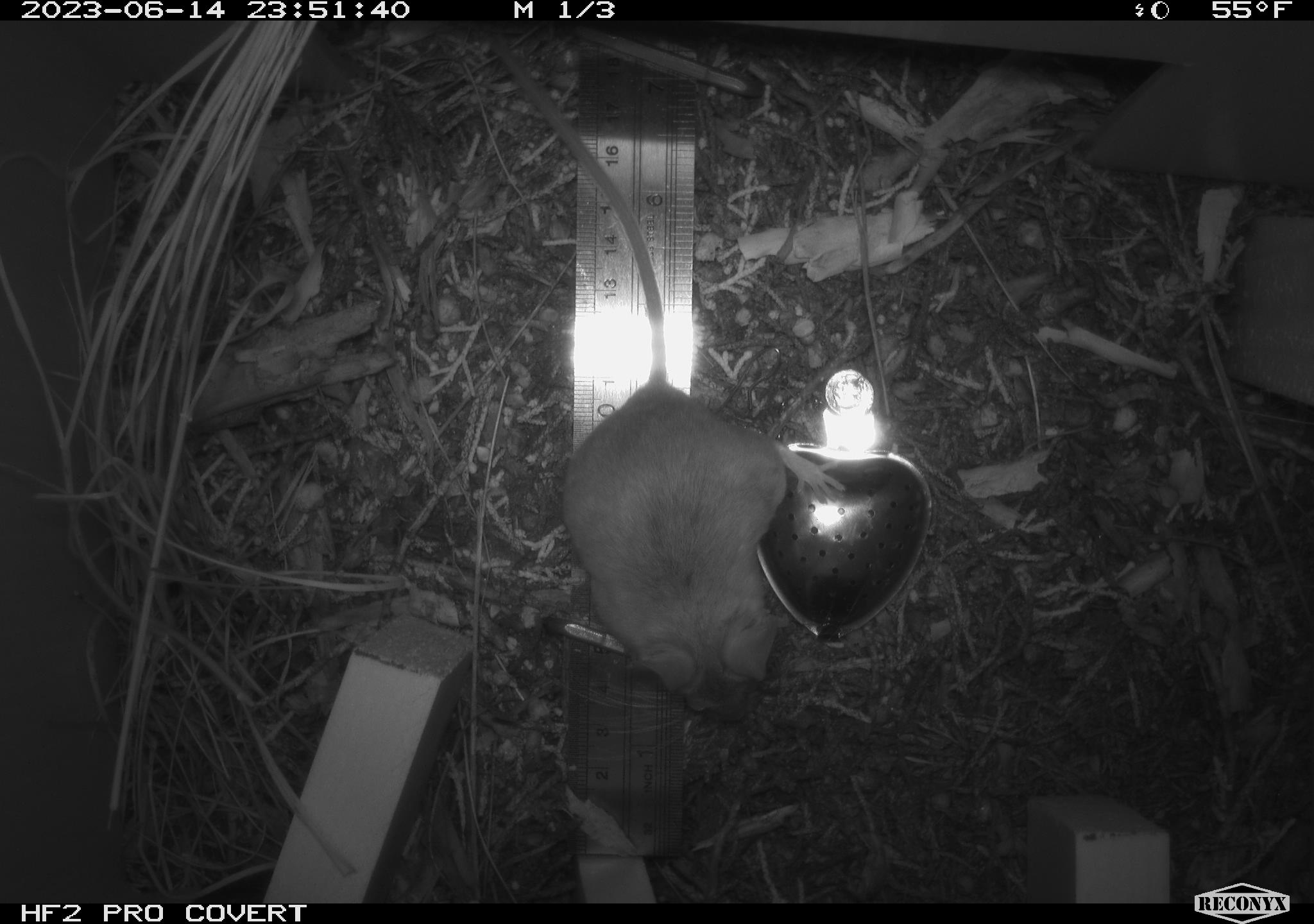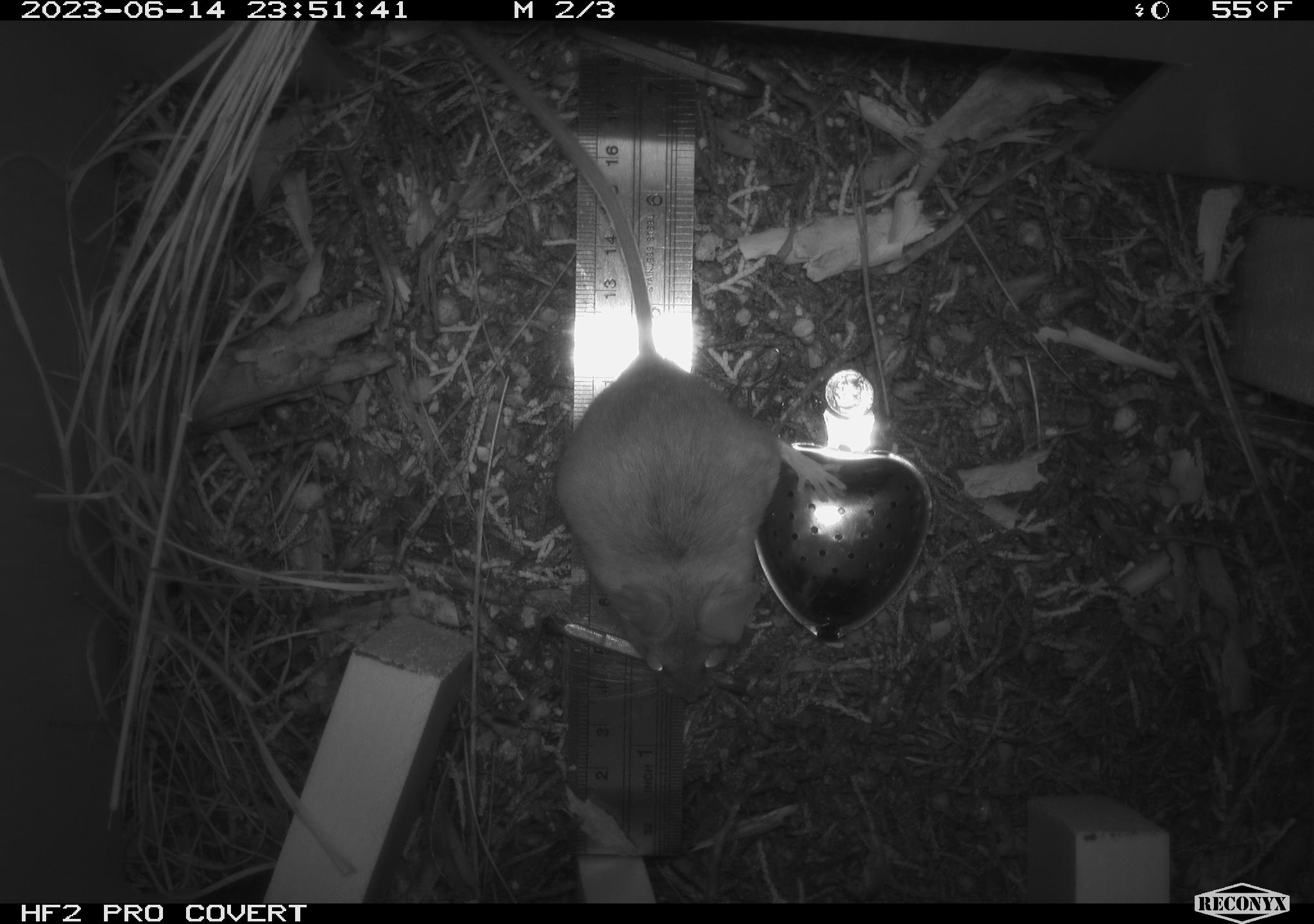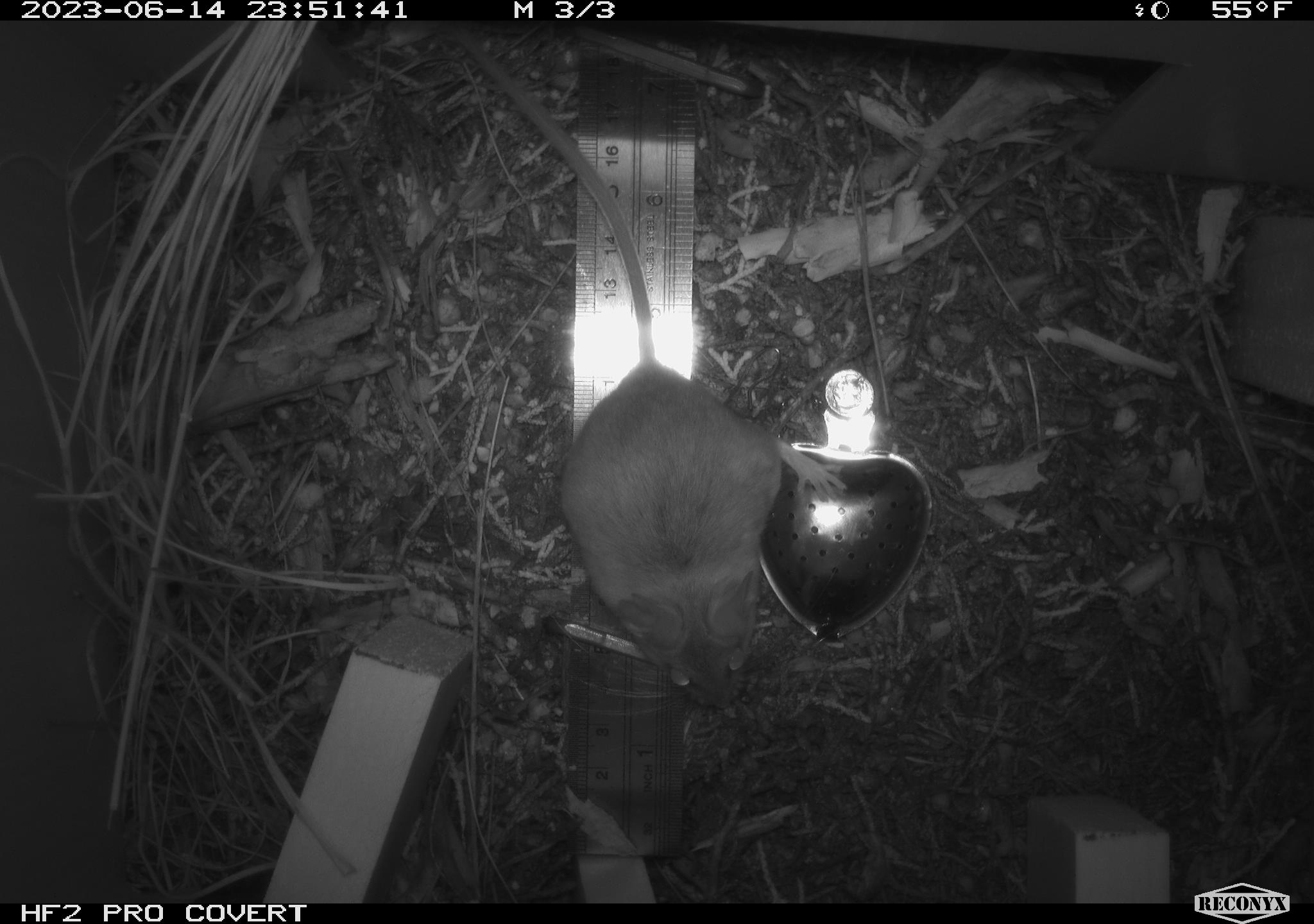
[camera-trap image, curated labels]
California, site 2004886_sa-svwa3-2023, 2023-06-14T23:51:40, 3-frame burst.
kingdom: Animalia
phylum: Chordata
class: Mammalia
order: Rodentia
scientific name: Rodentia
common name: mouse species